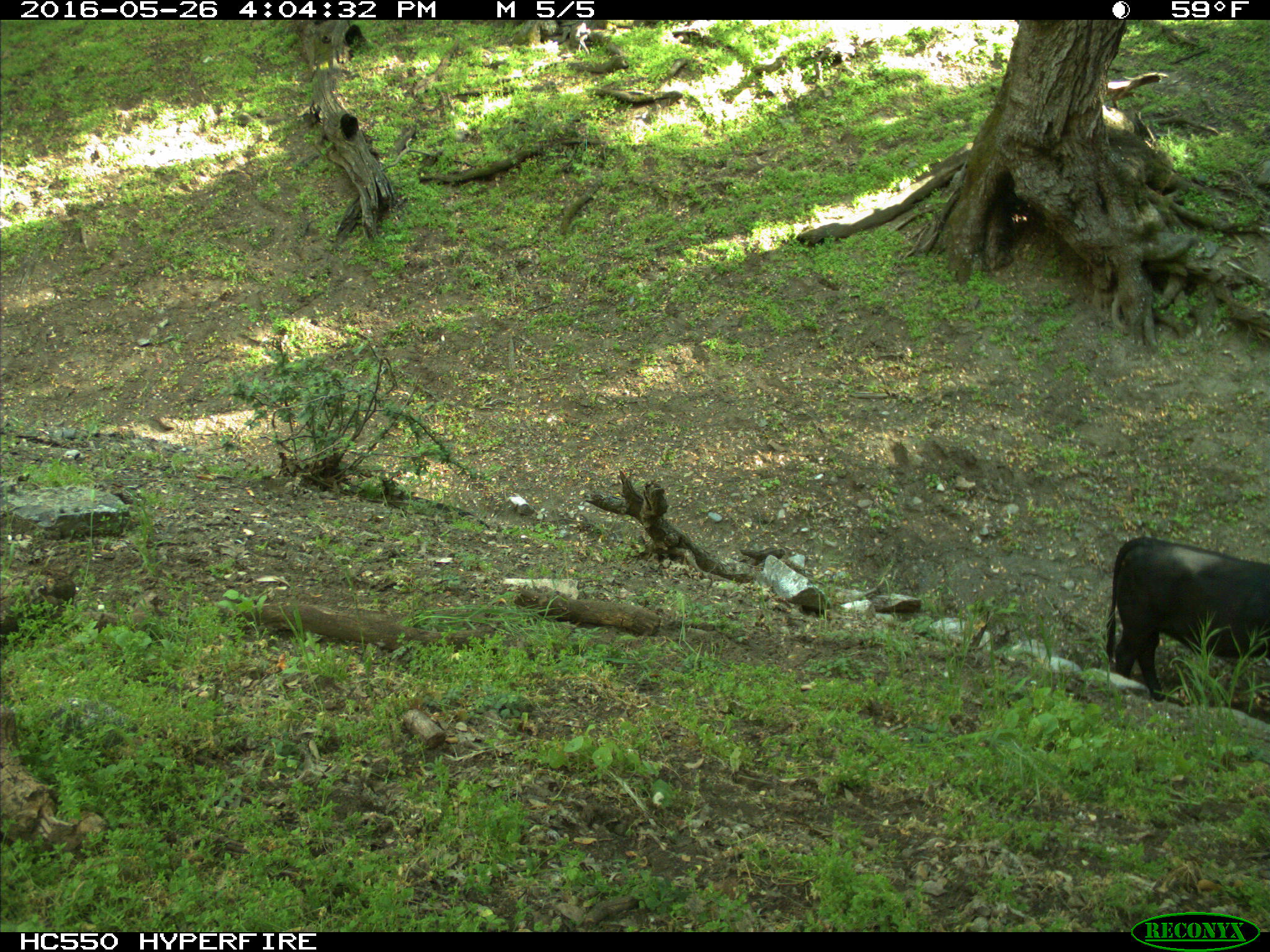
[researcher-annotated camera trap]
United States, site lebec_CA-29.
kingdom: Animalia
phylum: Chordata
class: Mammalia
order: Artiodactyla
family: Bovidae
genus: Bos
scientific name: Bos taurus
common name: domestic cow